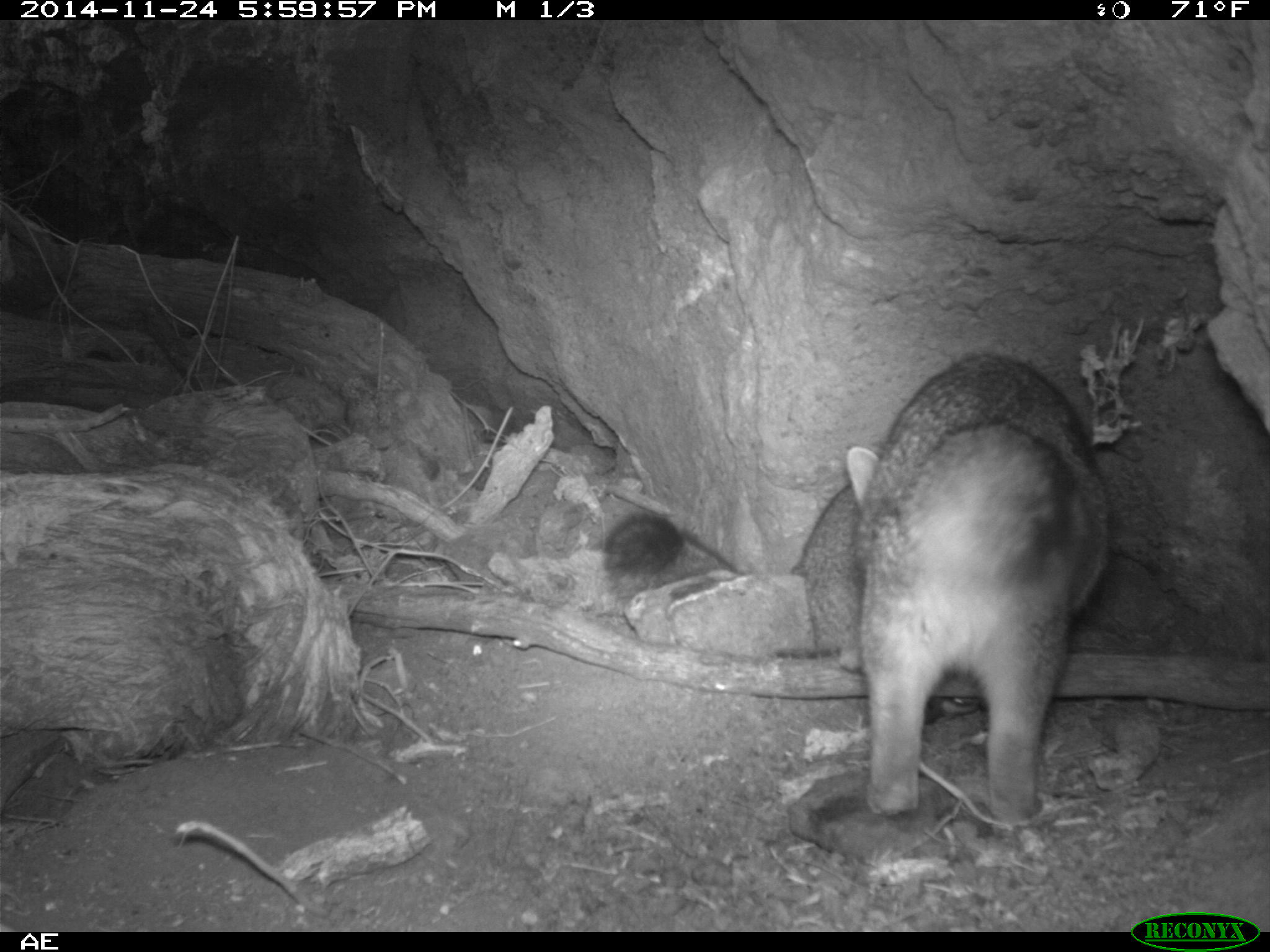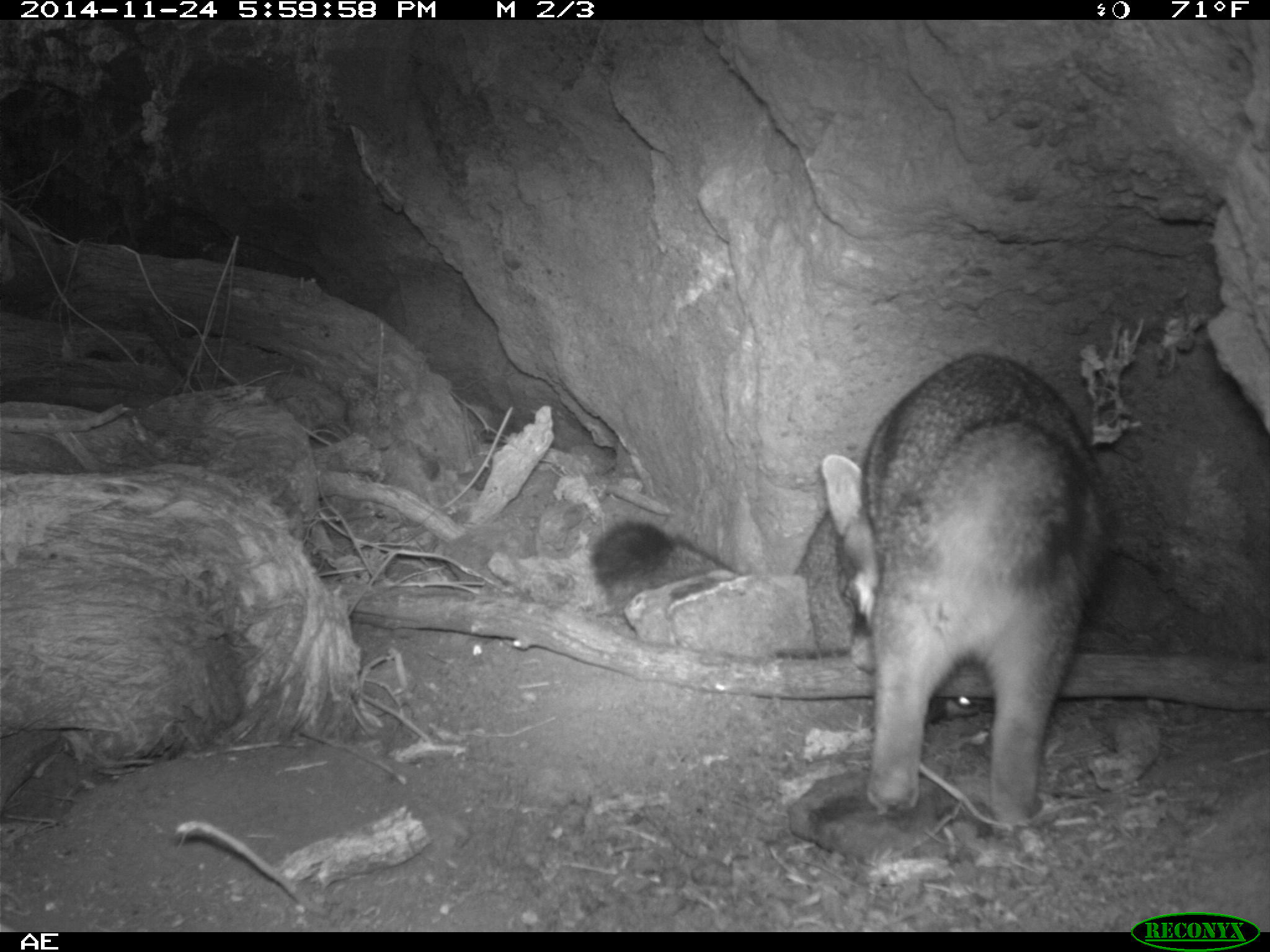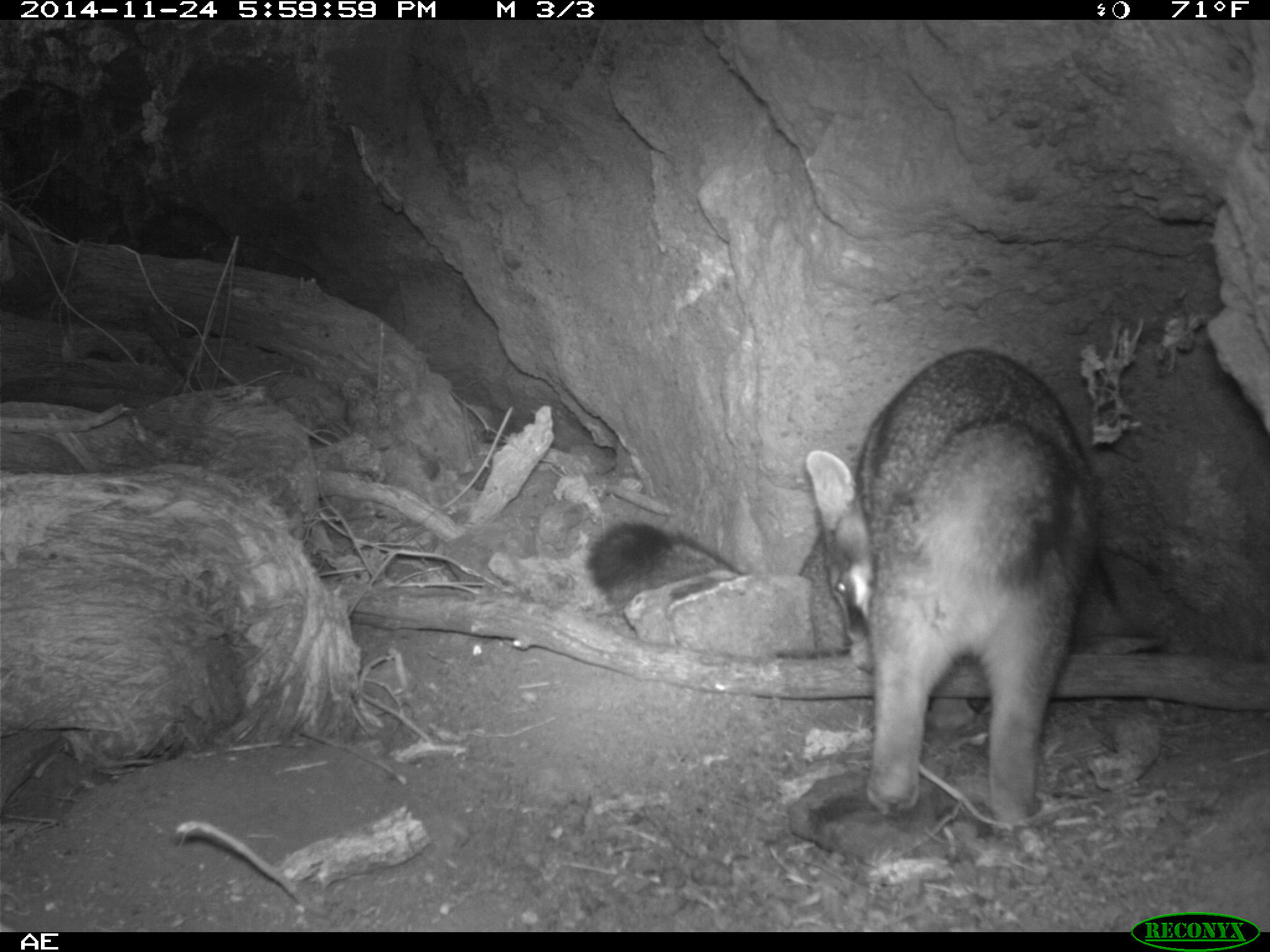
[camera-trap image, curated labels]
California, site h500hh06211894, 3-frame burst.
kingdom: Animalia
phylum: Chordata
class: Mammalia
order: Carnivora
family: Canidae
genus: Urocyon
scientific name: Urocyon littoralis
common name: island fox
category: fox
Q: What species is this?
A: Fox (island fox) (Urocyon littoralis).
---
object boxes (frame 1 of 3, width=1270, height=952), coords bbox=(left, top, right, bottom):
fox: bbox=(846, 353, 1110, 824); bbox=(603, 483, 865, 674)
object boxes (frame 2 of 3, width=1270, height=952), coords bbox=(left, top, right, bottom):
fox: bbox=(820, 352, 1112, 829); bbox=(591, 511, 854, 654)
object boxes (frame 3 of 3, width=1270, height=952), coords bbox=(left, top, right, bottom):
fox: bbox=(804, 348, 1103, 830); bbox=(588, 522, 854, 656)